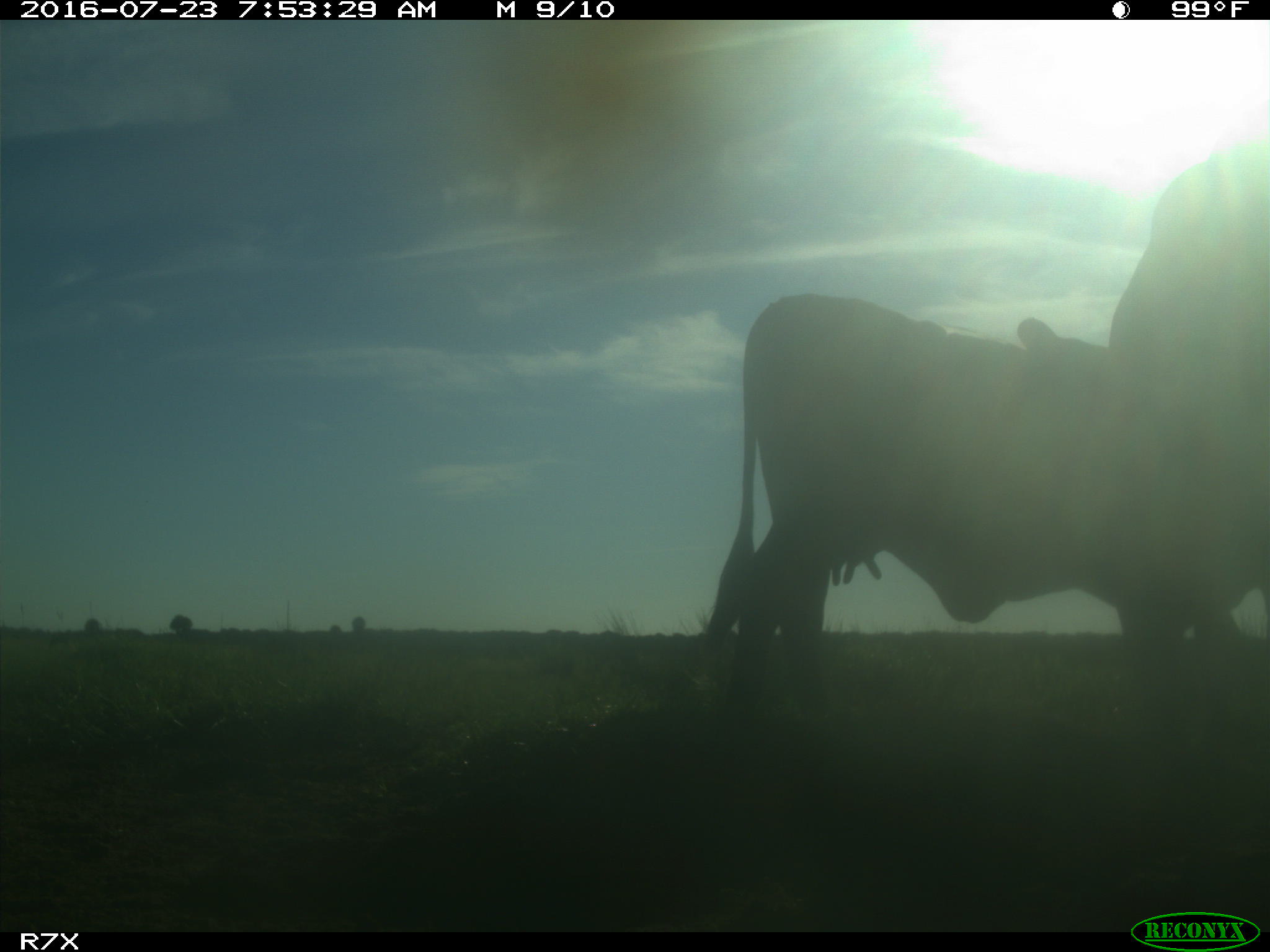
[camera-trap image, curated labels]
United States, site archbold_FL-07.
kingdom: Animalia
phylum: Chordata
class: Mammalia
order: Artiodactyla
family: Bovidae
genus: Bos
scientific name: Bos taurus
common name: domestic cow